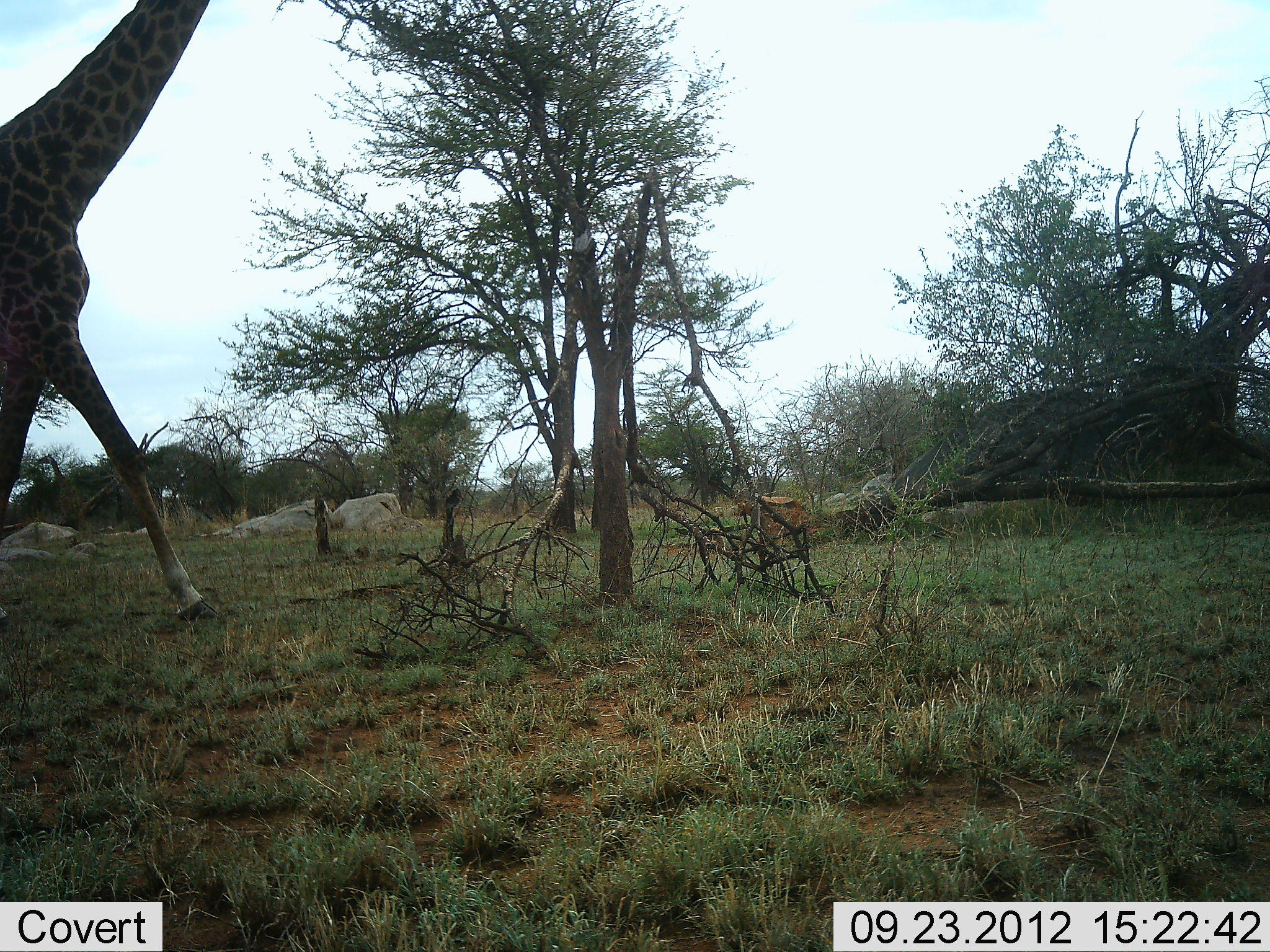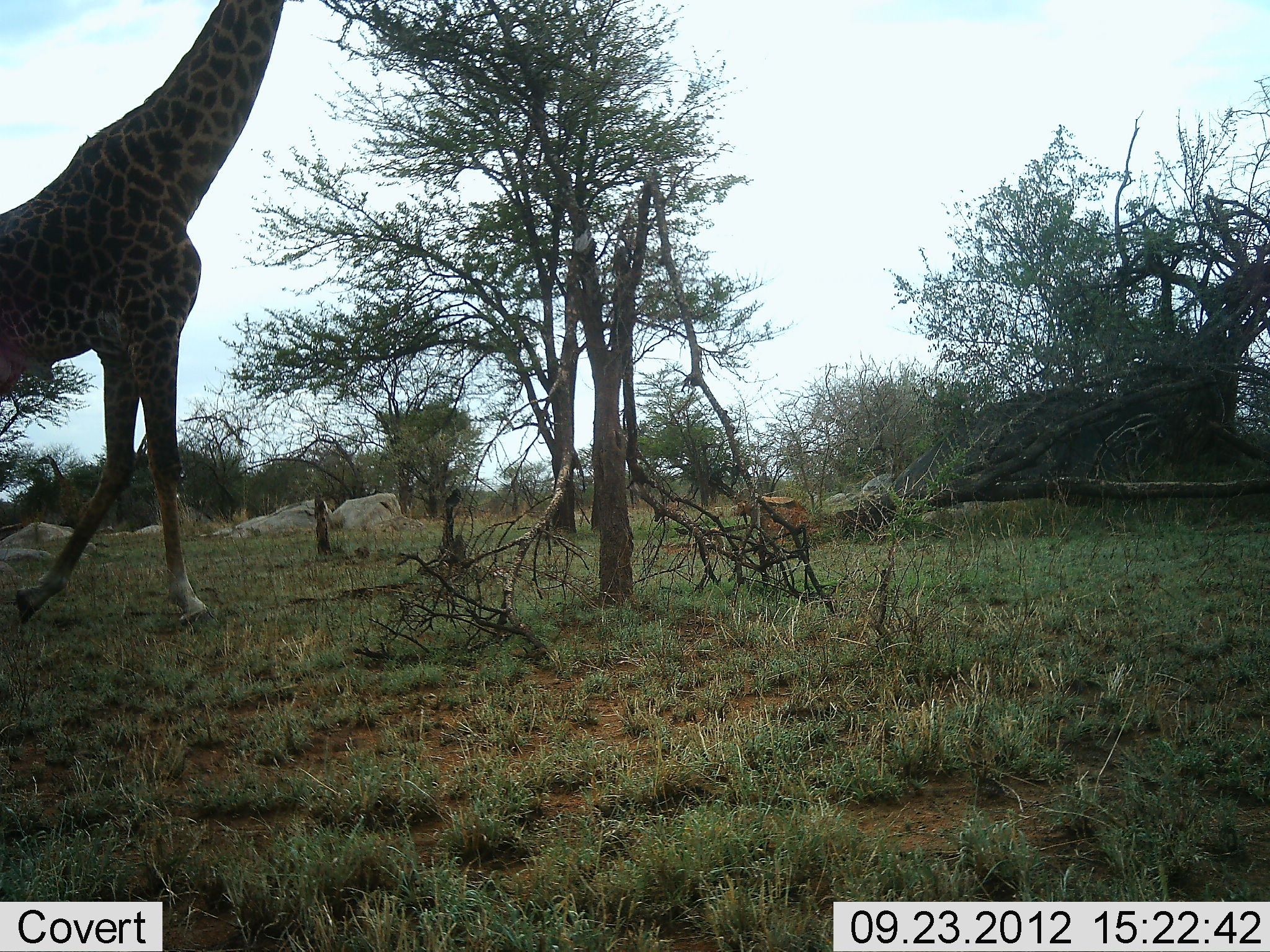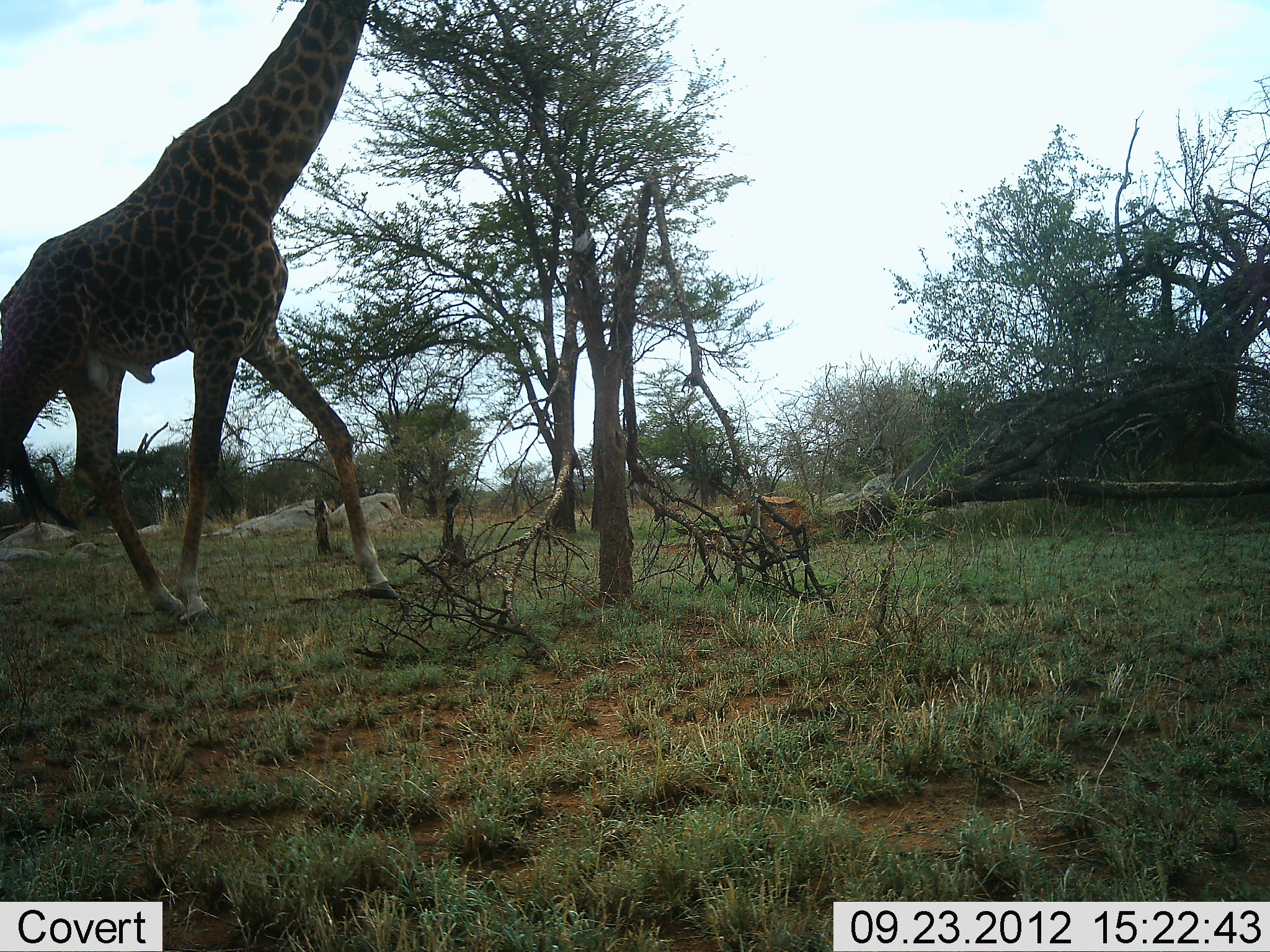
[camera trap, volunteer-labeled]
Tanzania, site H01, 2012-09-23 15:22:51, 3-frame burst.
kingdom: Animalia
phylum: Chordata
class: Mammalia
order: Artiodactyla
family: Giraffidae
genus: Giraffa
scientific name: Giraffa camelopardalis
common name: giraffe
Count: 1.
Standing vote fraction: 18%.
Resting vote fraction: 0%.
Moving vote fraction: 91%.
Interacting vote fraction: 0%.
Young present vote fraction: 0%.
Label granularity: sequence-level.